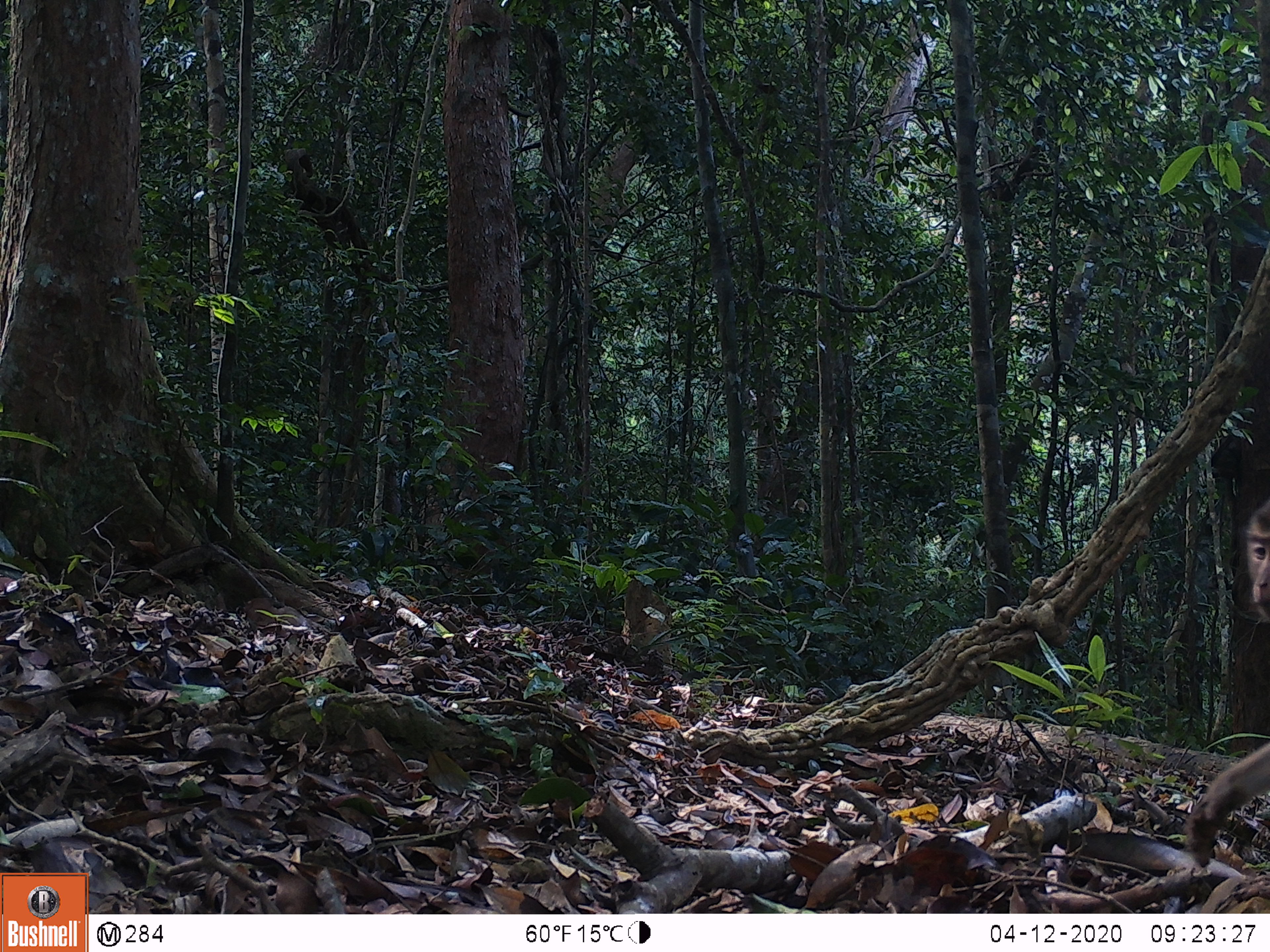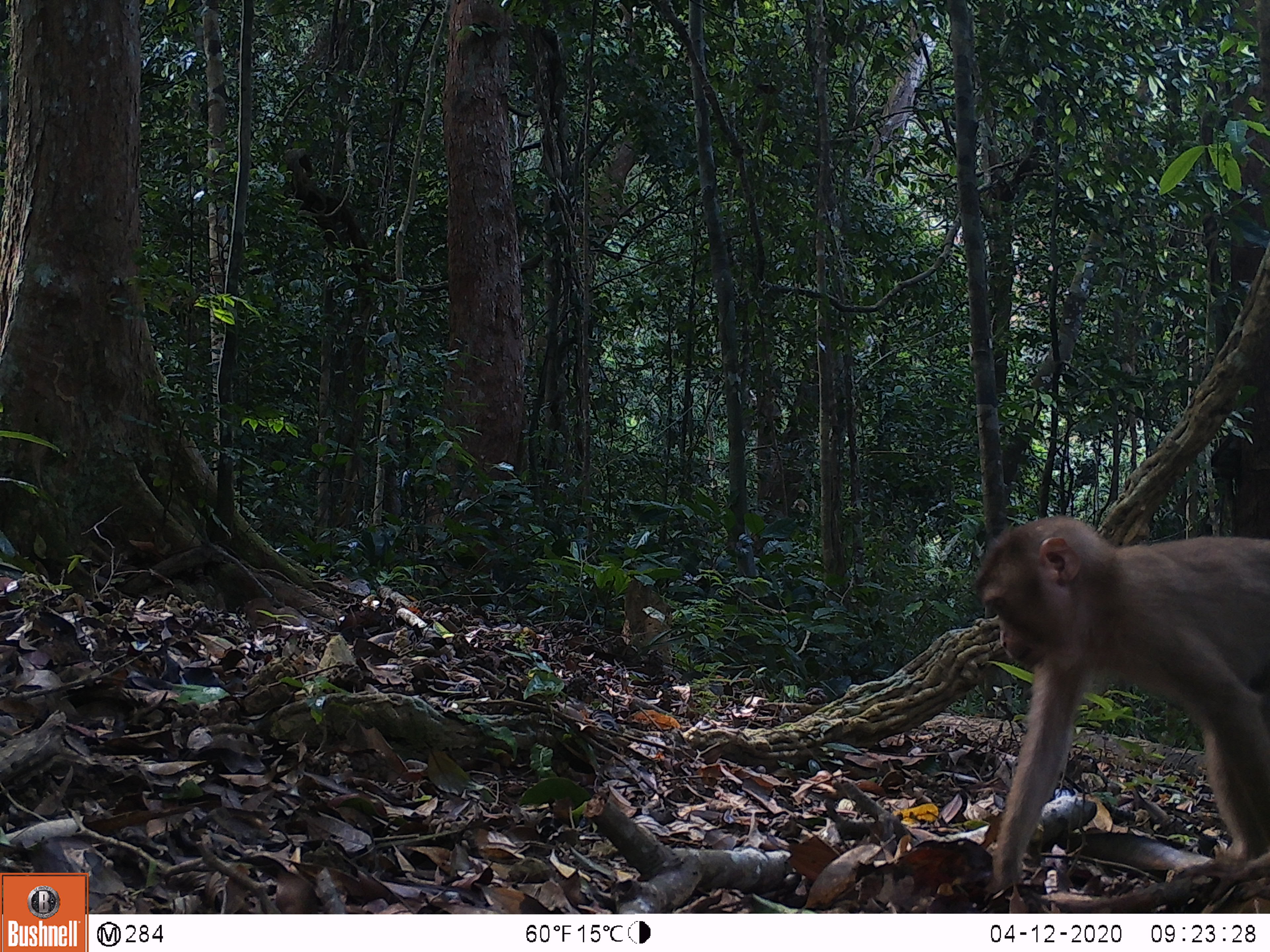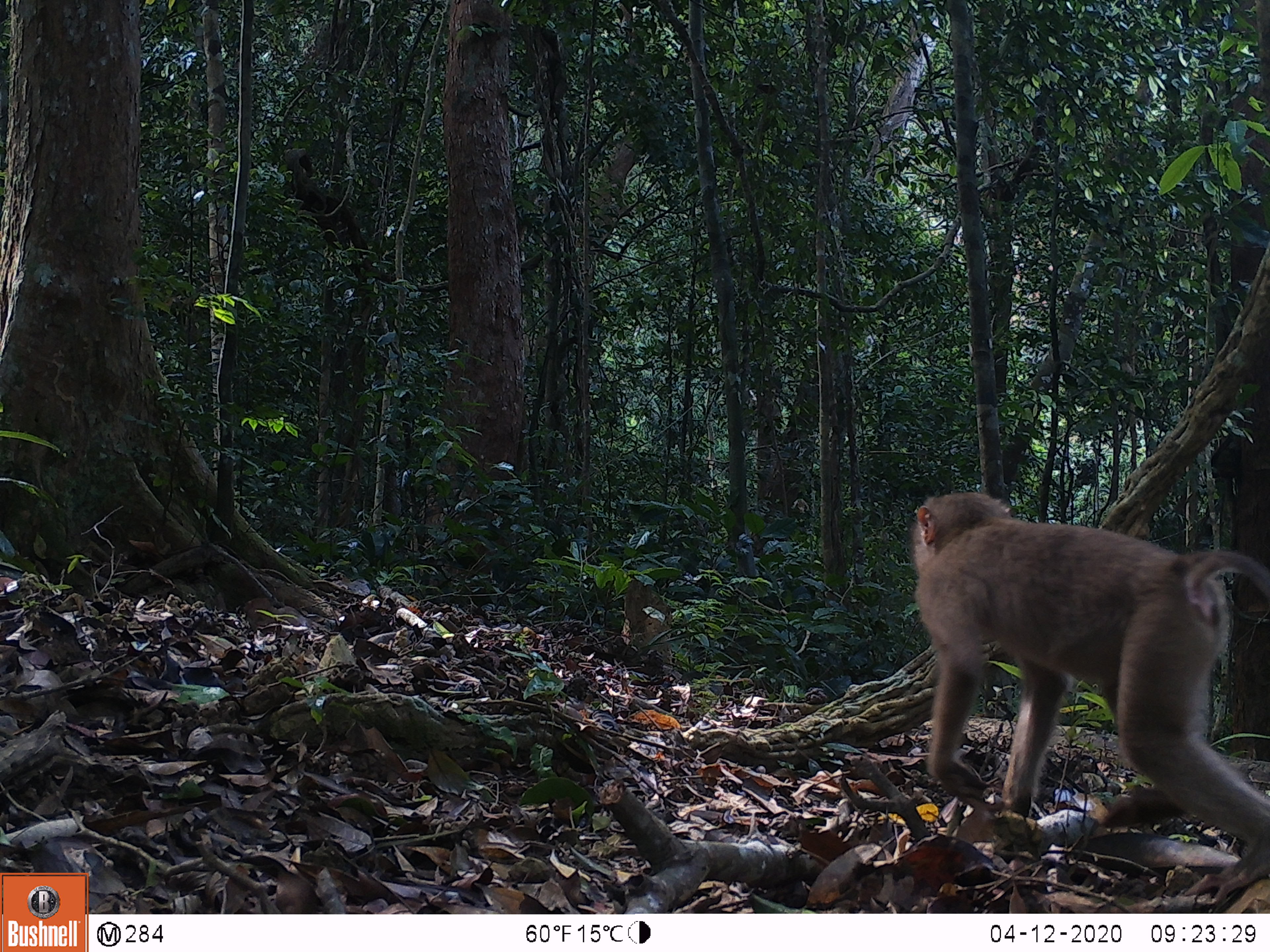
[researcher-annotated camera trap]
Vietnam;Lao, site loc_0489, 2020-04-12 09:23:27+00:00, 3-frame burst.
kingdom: Animalia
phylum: Chordata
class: Mammalia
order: Primates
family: Cercopithecidae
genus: Macaca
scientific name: Macaca nemestrina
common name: pig-tailed macaque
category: pig tailed macaque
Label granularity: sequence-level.